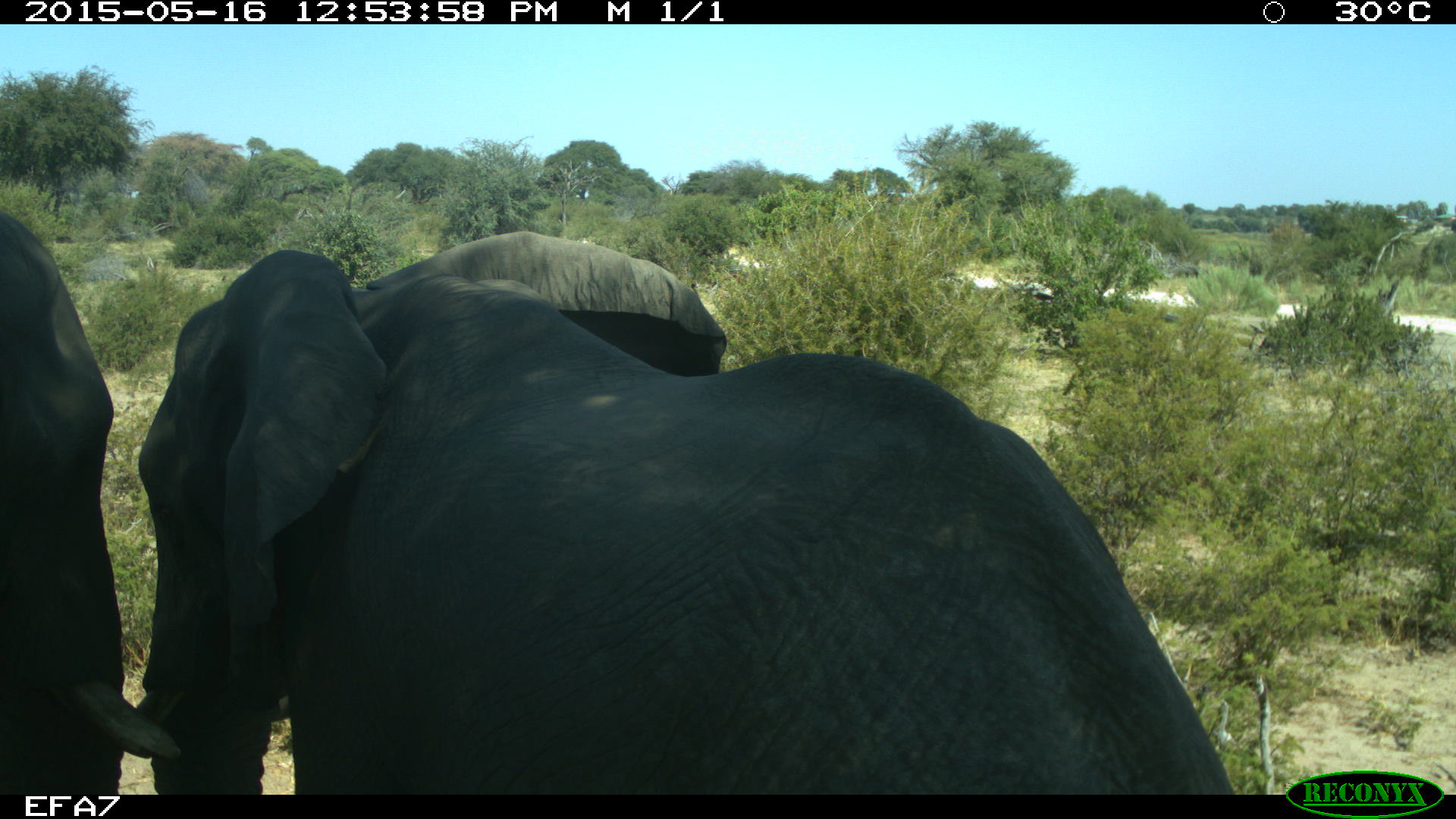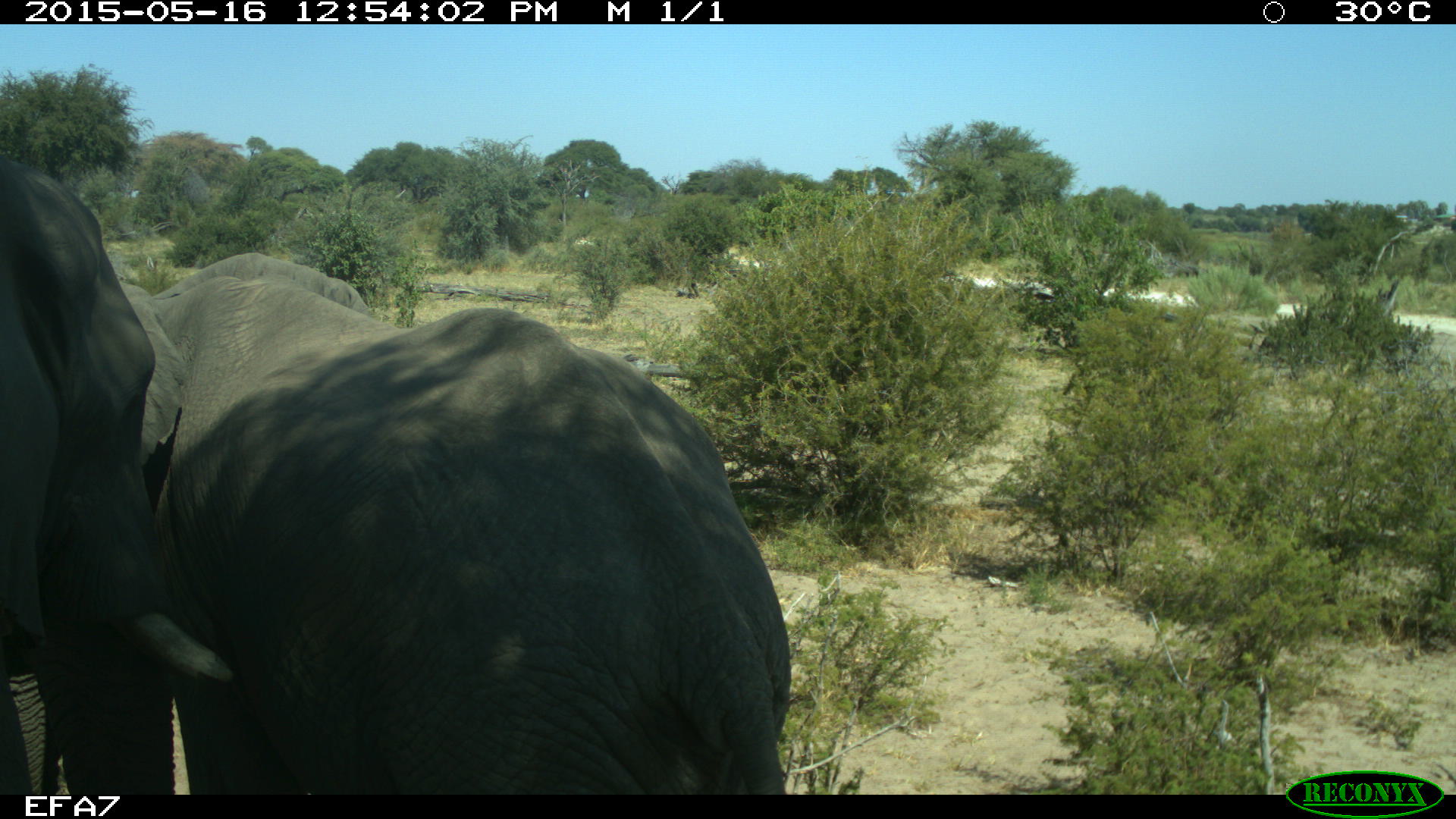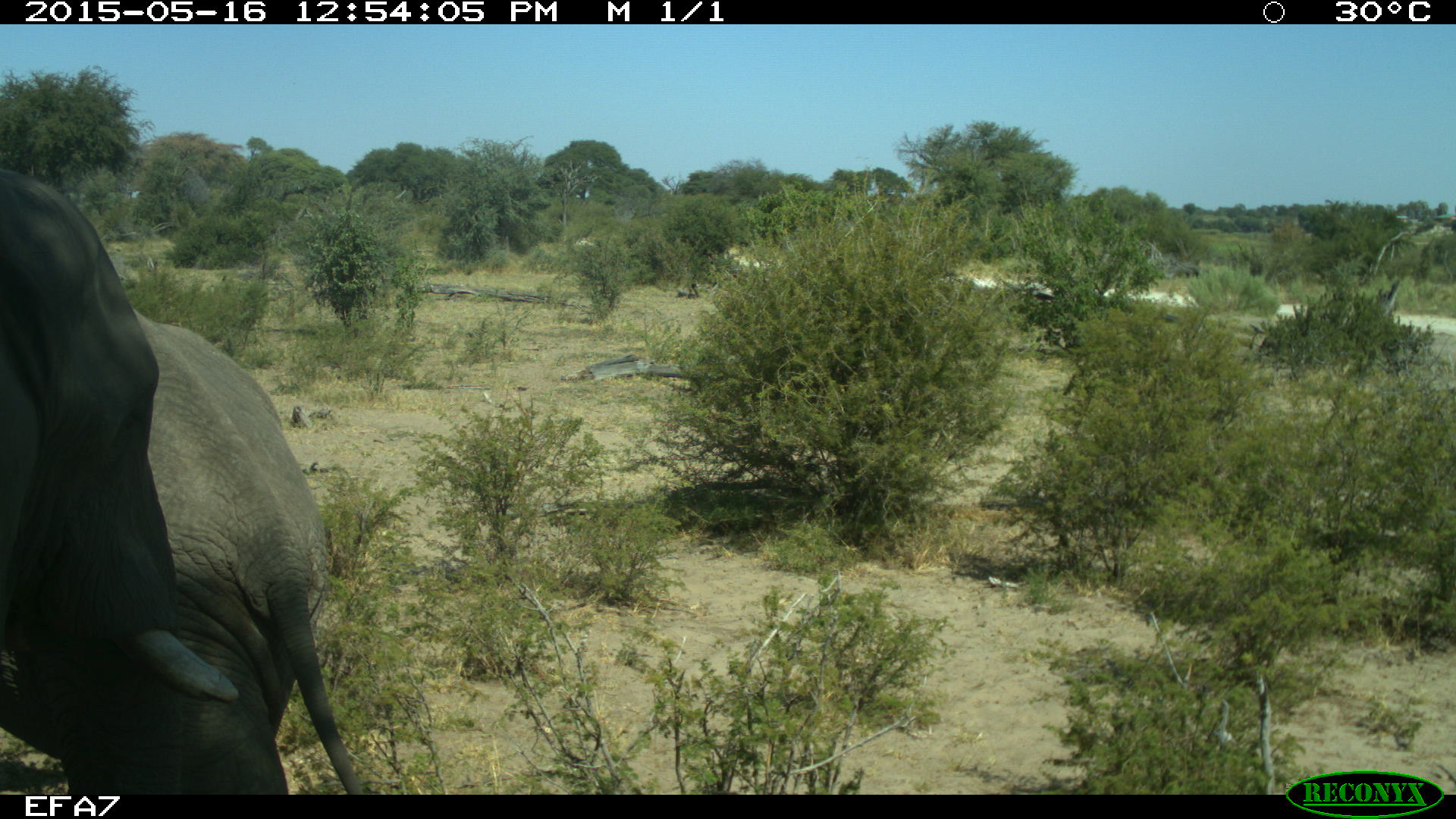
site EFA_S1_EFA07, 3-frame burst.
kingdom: Animalia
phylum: Chordata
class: Mammalia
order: Proboscidea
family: Elephantidae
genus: Loxodonta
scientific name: Loxodonta africana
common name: african bush elephant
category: elephant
Elephant (african bush elephant) (Loxodonta africana), count 2. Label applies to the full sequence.